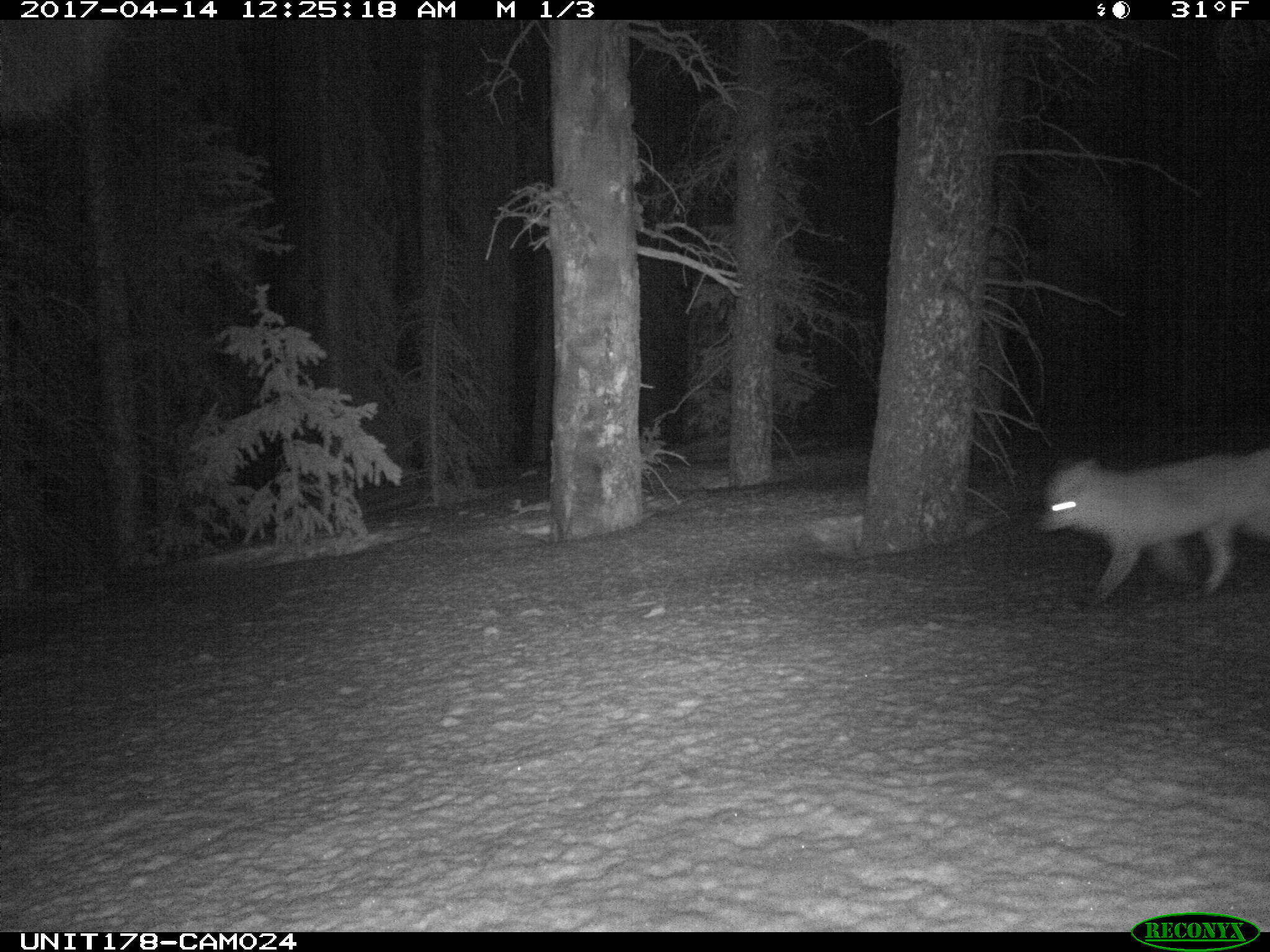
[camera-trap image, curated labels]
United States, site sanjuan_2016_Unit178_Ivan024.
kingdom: Animalia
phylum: Chordata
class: Mammalia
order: Carnivora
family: Canidae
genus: Vulpes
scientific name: Vulpes vulpes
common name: red fox